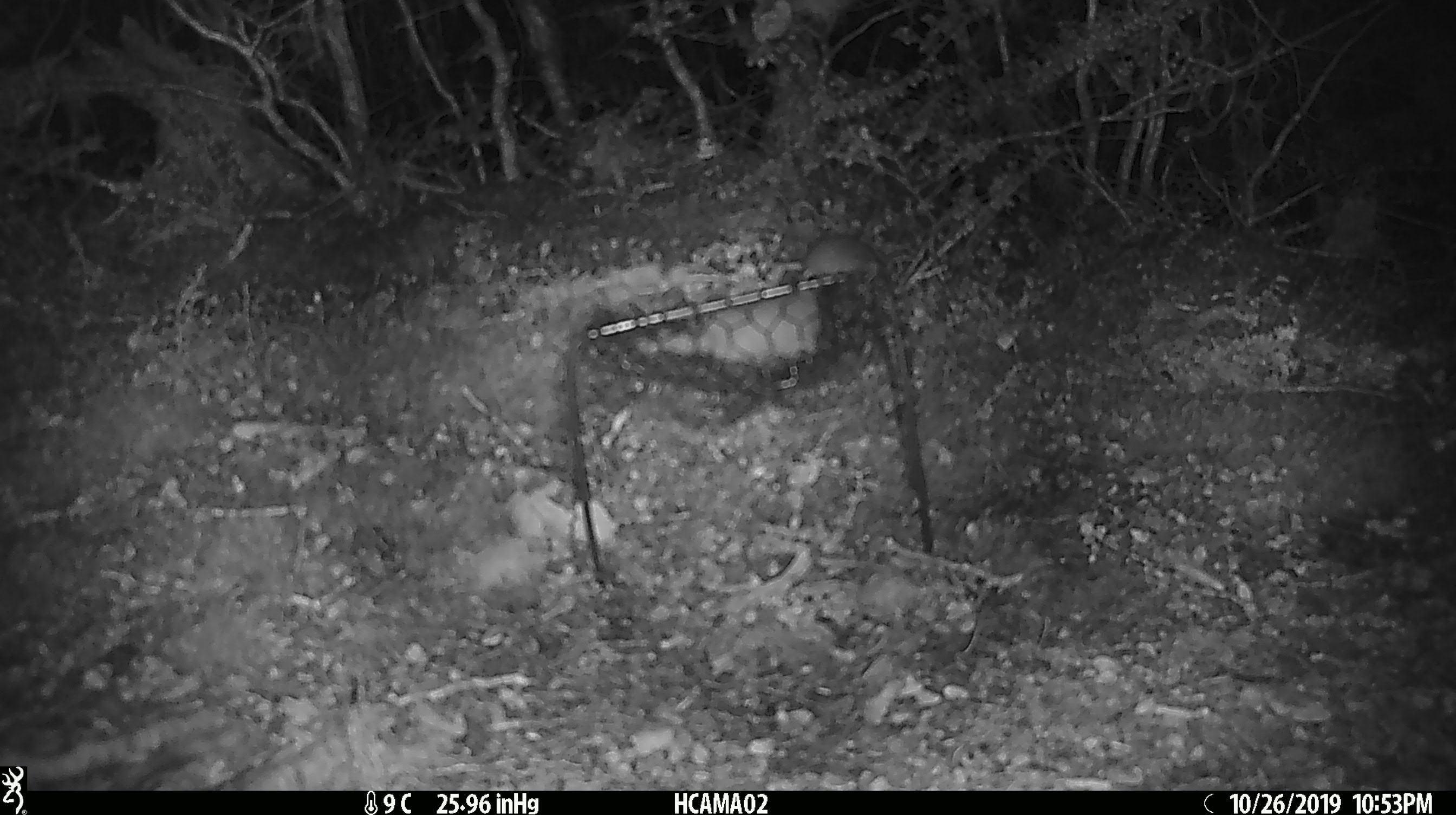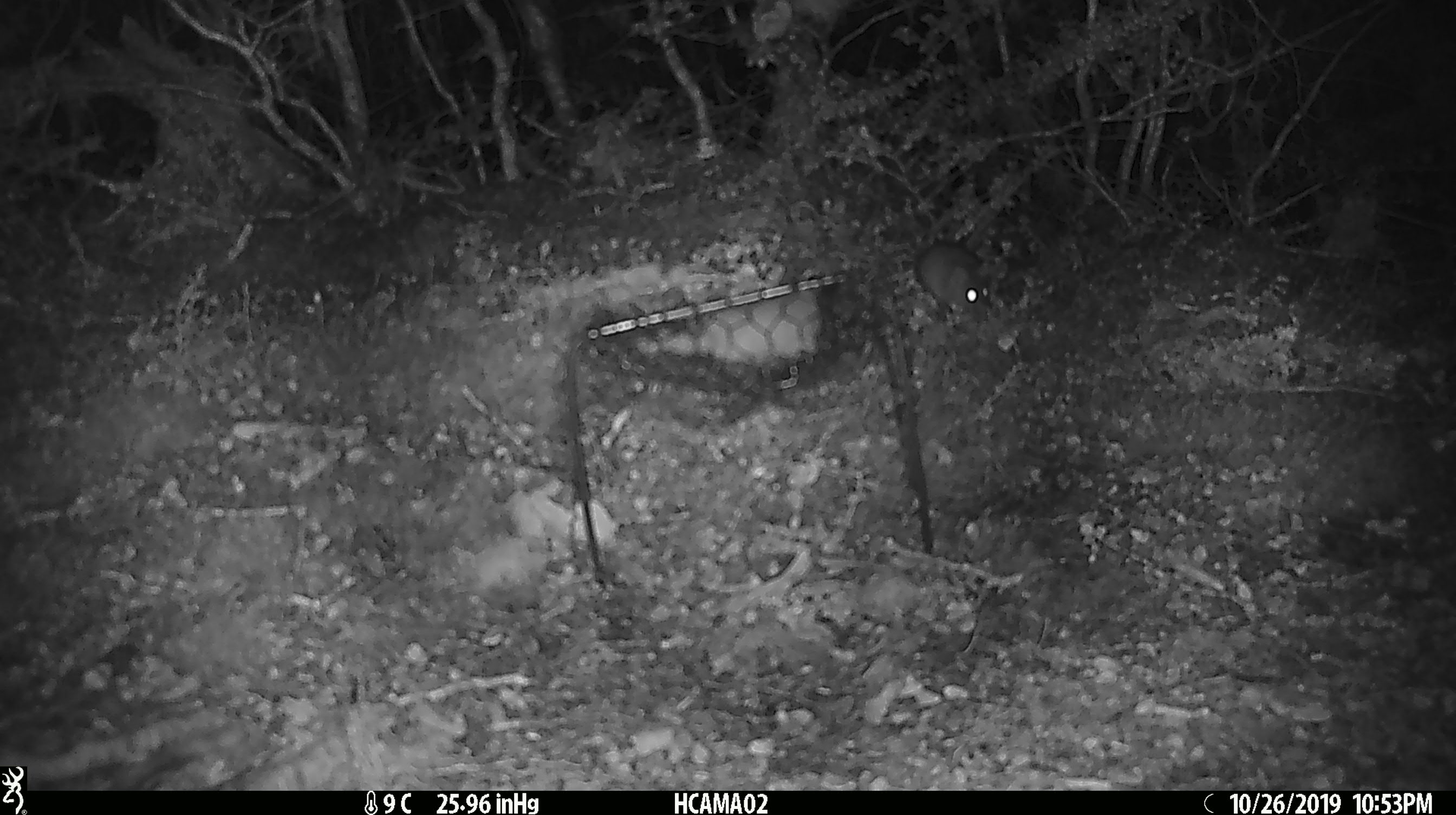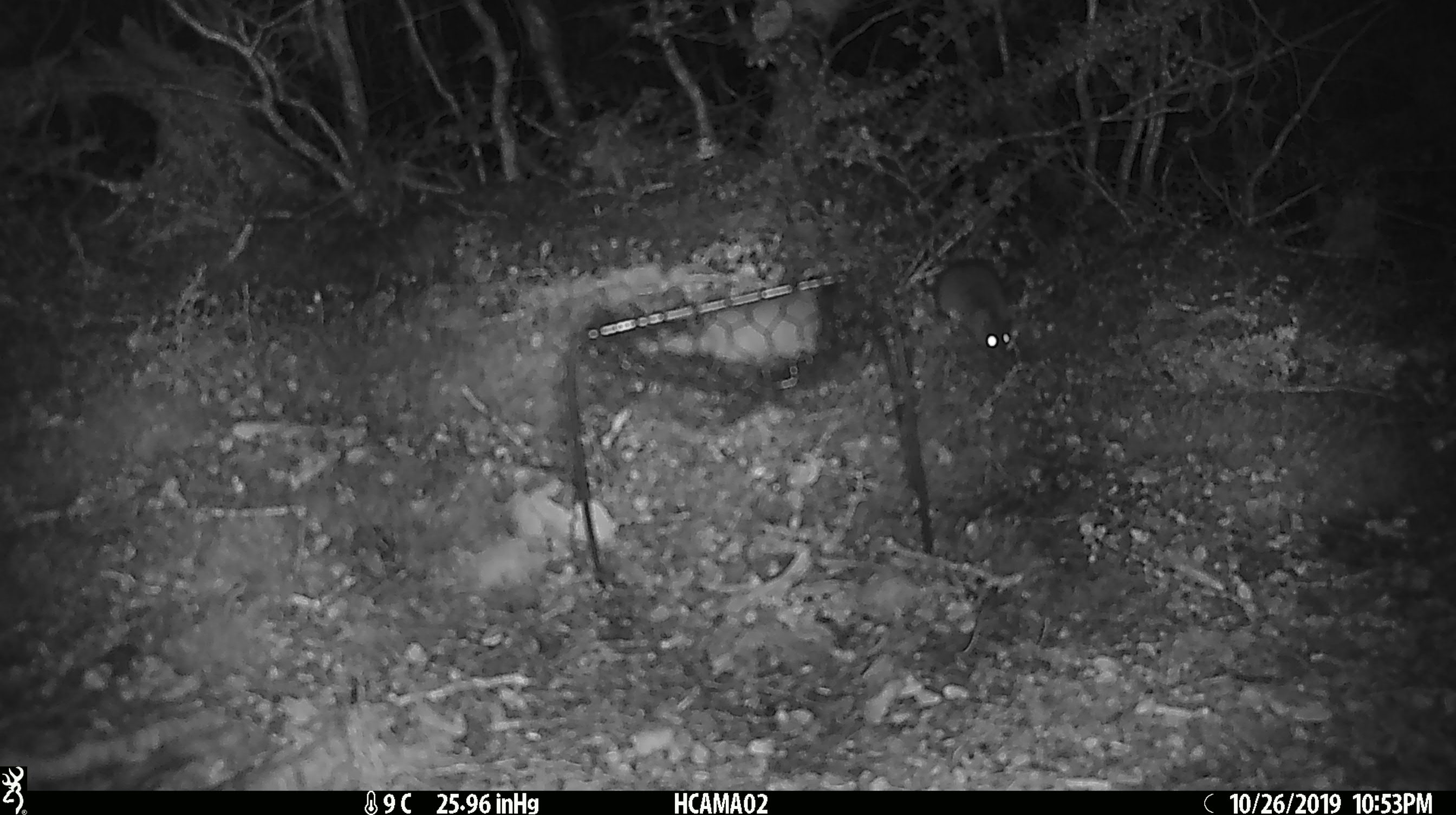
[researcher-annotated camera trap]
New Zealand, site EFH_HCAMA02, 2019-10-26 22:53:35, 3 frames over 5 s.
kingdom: Animalia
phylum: Chordata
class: Mammalia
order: Rodentia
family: Muridae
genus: Mus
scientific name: Mus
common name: mouse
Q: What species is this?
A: Mouse (Mus).